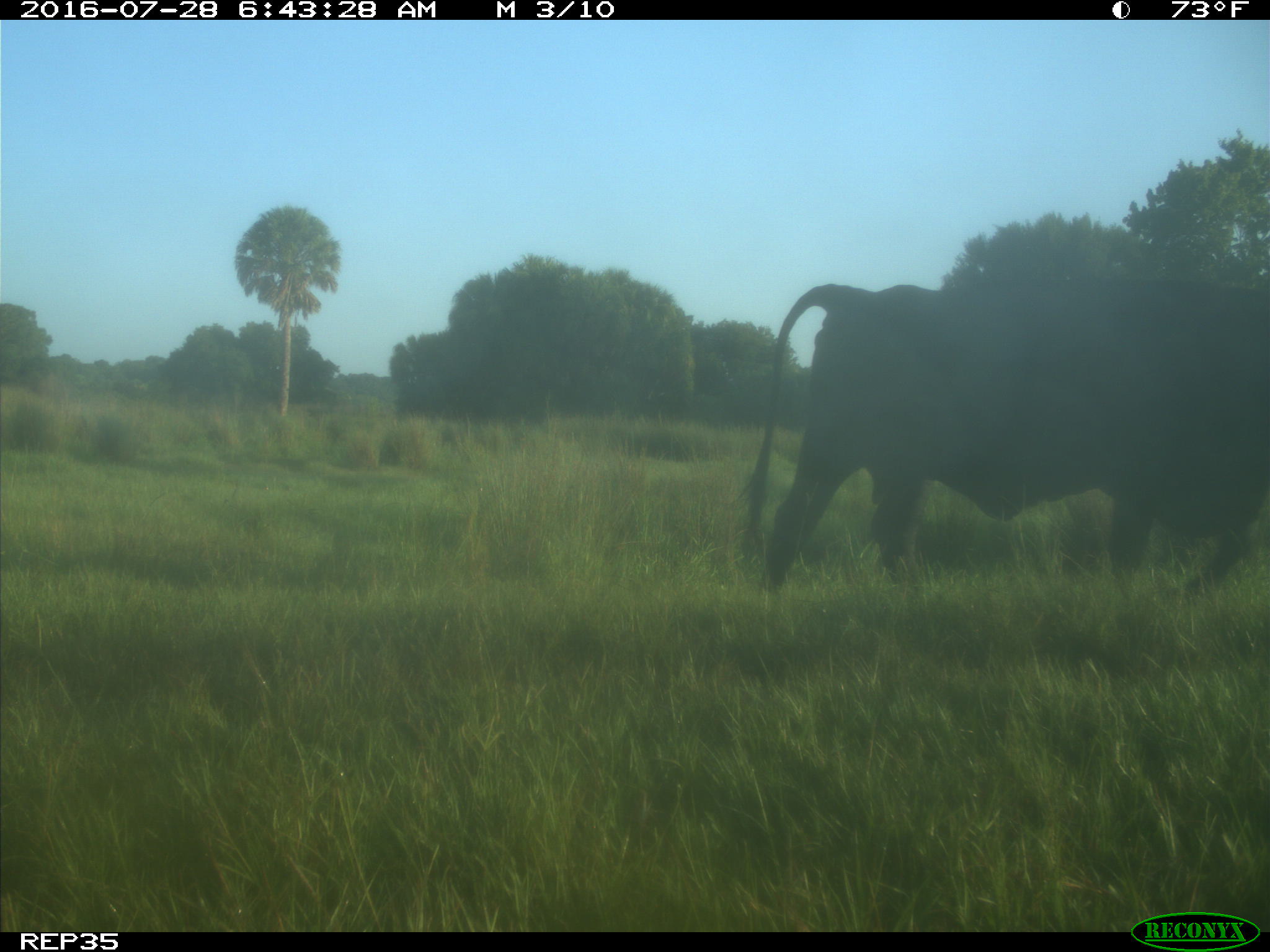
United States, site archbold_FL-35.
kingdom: Animalia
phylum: Chordata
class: Mammalia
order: Artiodactyla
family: Bovidae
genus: Bos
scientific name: Bos taurus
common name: domestic cow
Bos taurus (domestic cow).